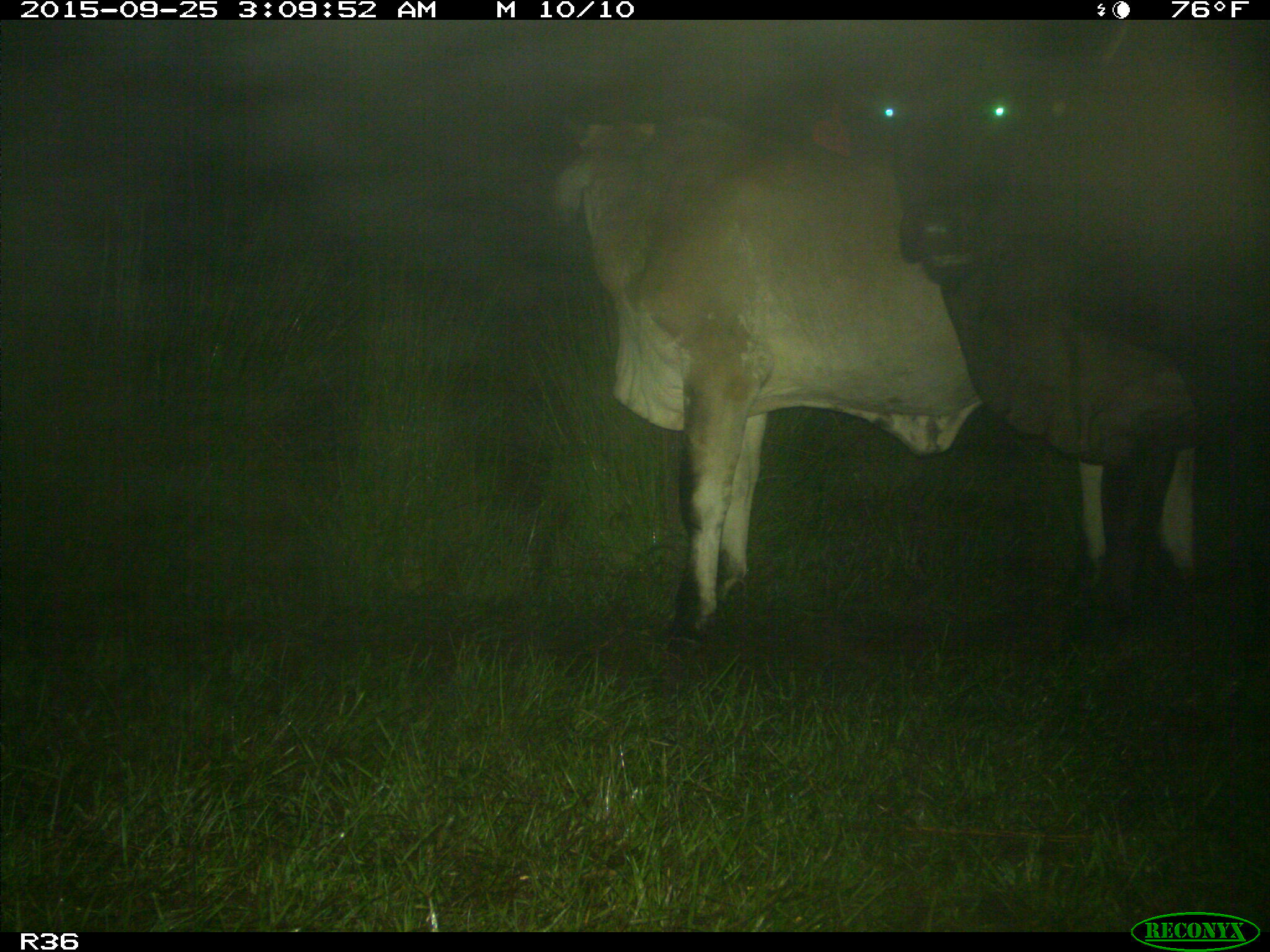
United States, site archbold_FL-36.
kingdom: Animalia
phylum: Chordata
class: Mammalia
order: Artiodactyla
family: Bovidae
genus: Bos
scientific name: Bos taurus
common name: domestic cow